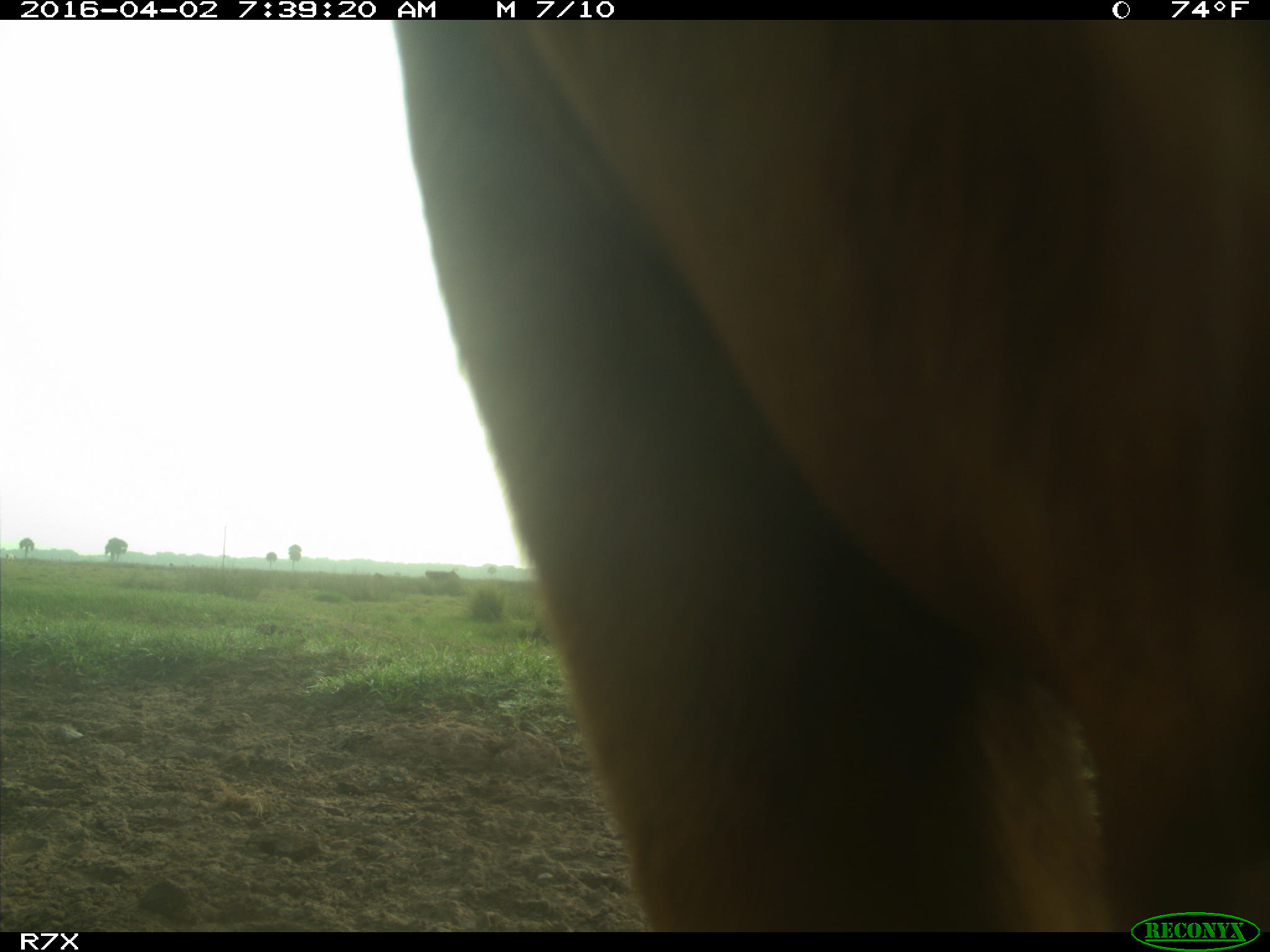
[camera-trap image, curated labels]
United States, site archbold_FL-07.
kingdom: Animalia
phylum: Chordata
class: Mammalia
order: Artiodactyla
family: Bovidae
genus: Bos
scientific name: Bos taurus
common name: domestic cow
Bos taurus (domestic cow).